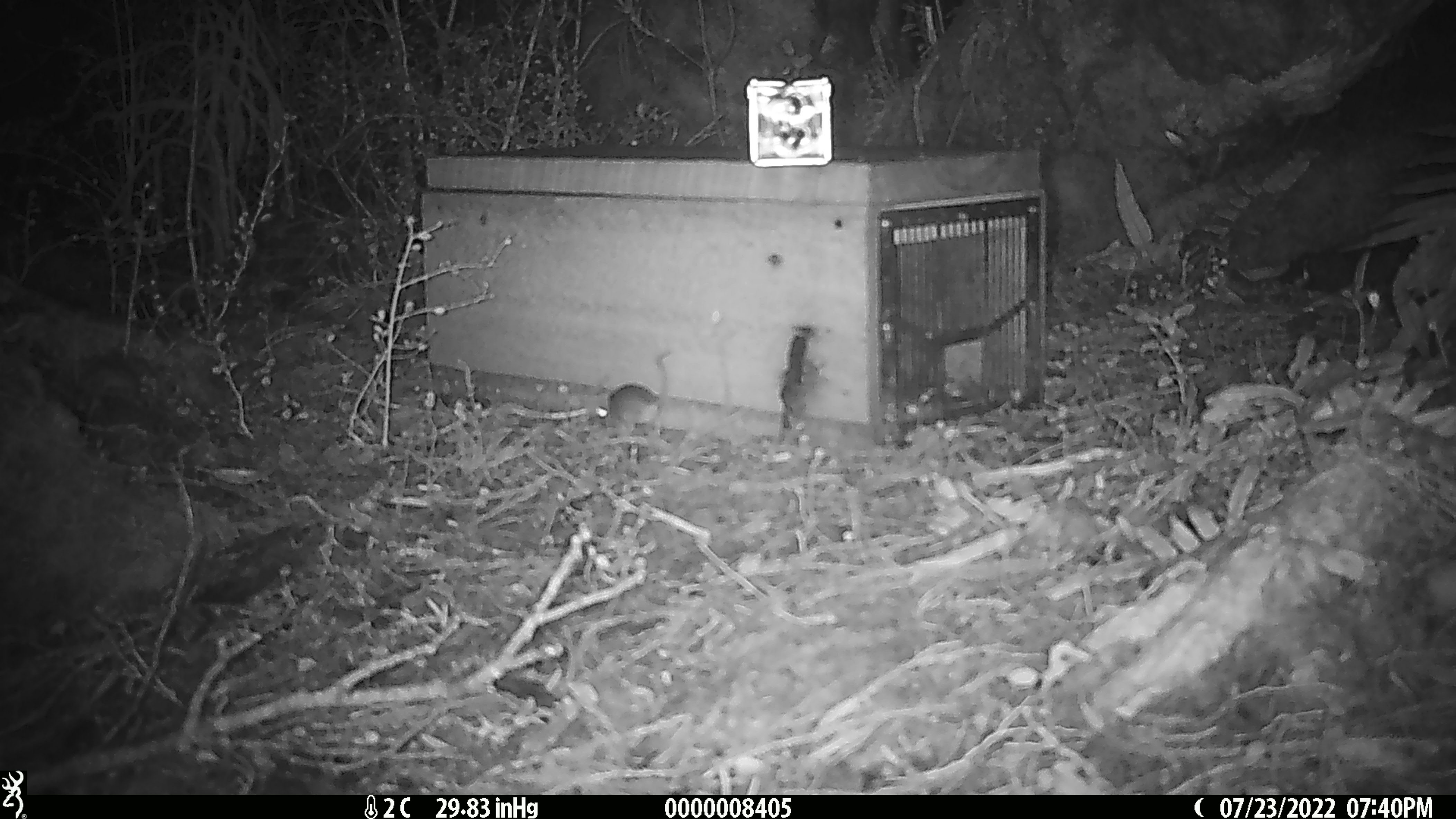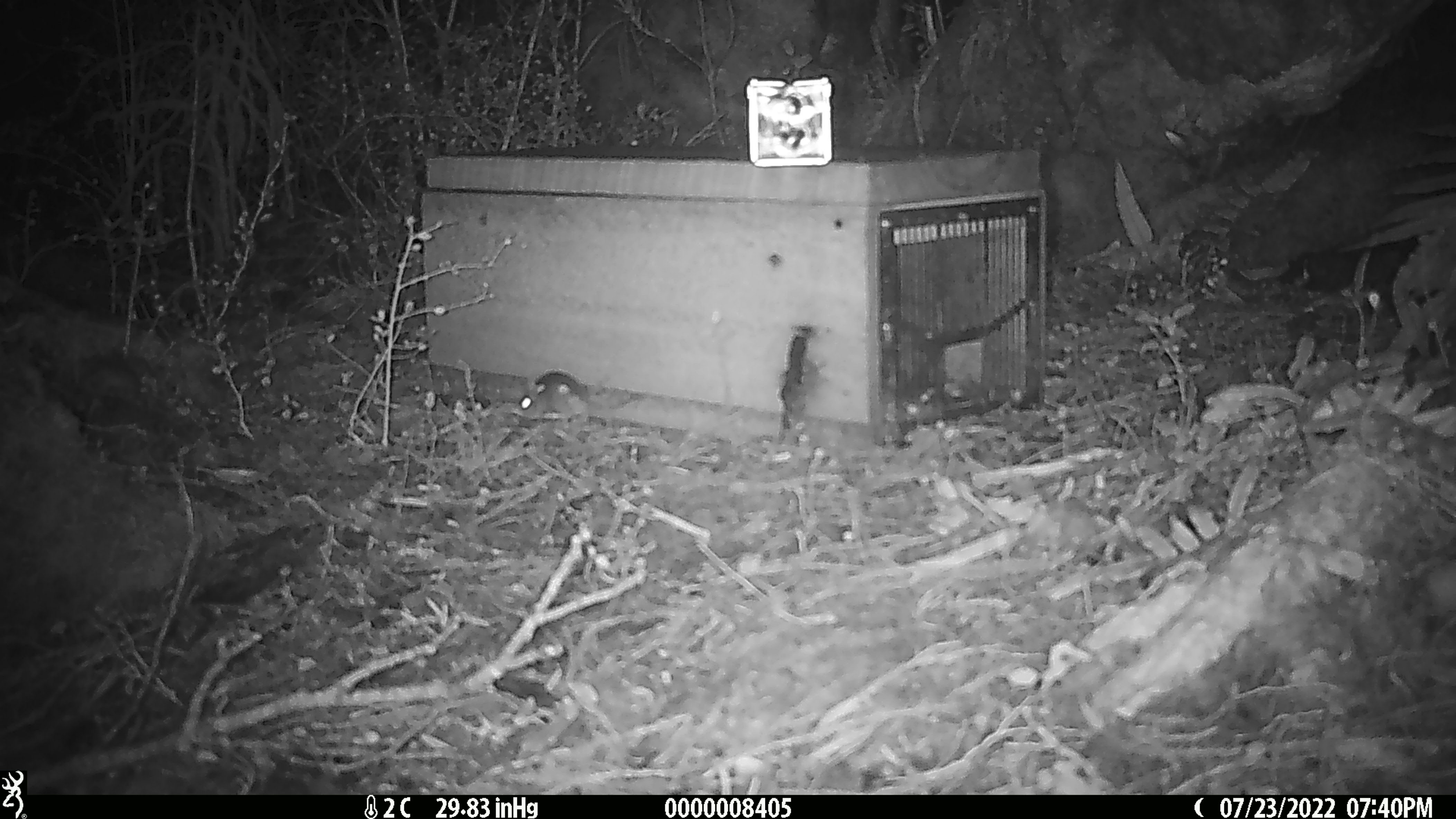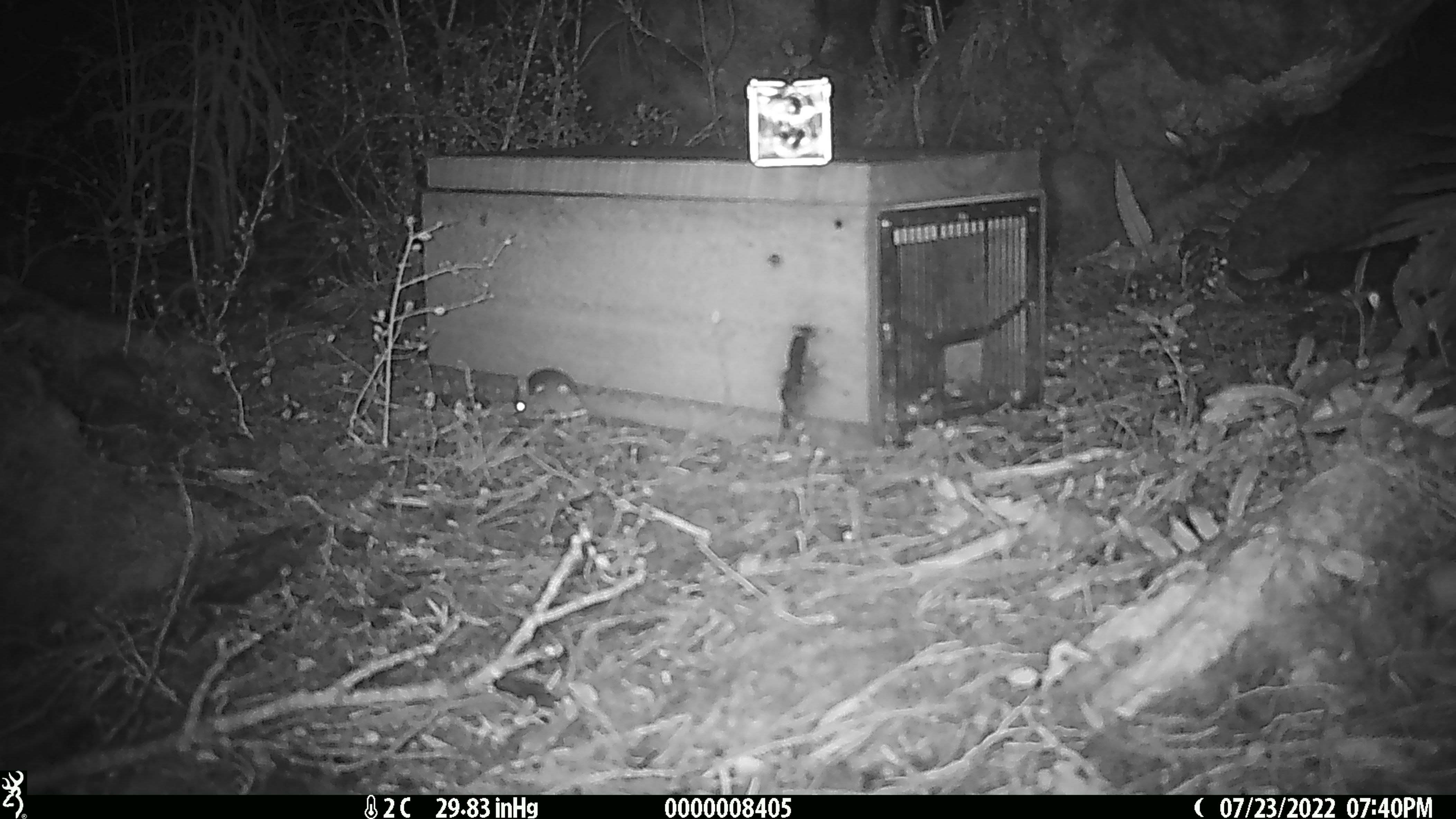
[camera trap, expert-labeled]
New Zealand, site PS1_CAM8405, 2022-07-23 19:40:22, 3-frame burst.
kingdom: Animalia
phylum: Chordata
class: Mammalia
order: Rodentia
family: Muridae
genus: Mus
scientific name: Mus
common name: mouse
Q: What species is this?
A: Mouse (Mus).